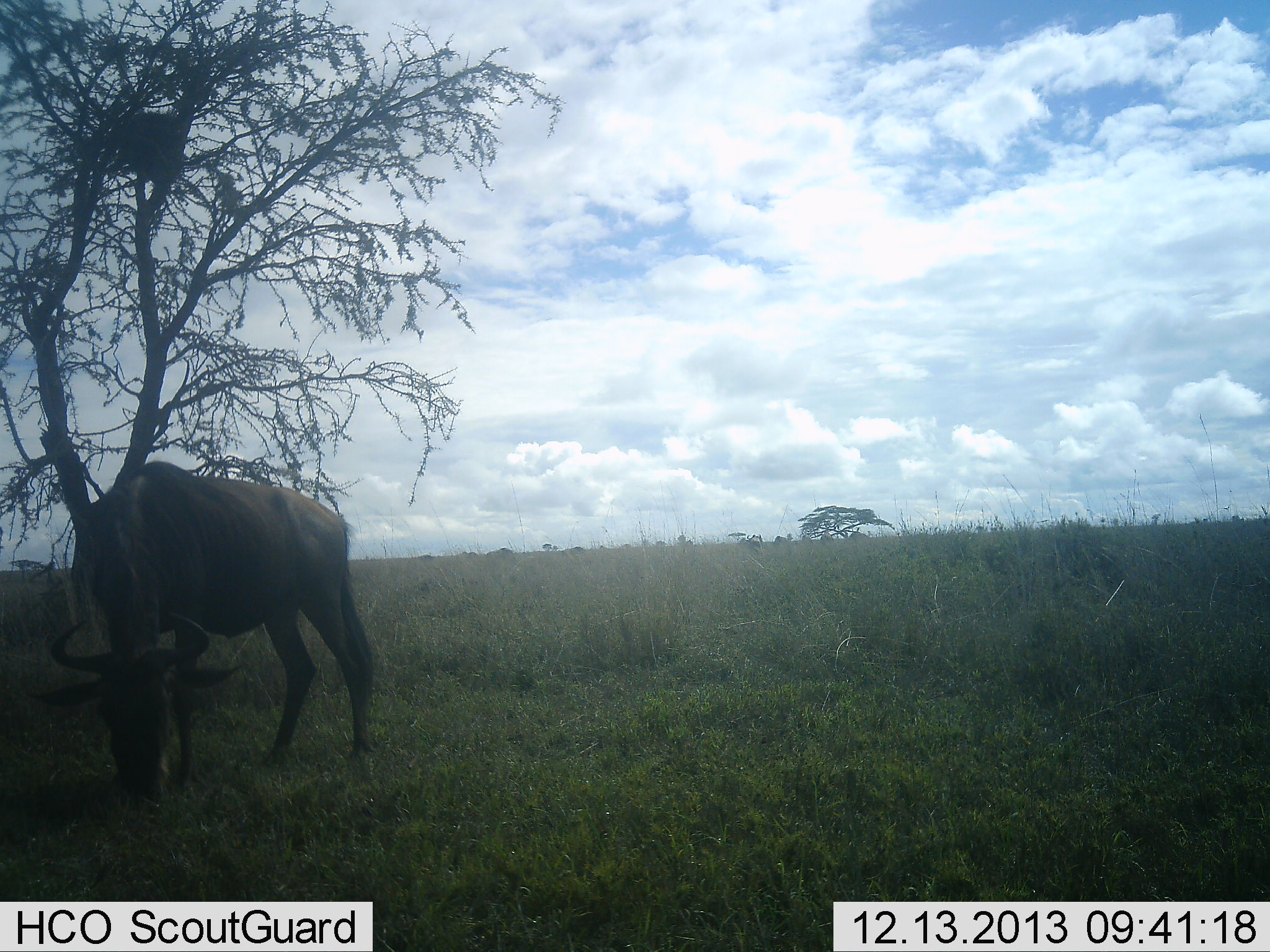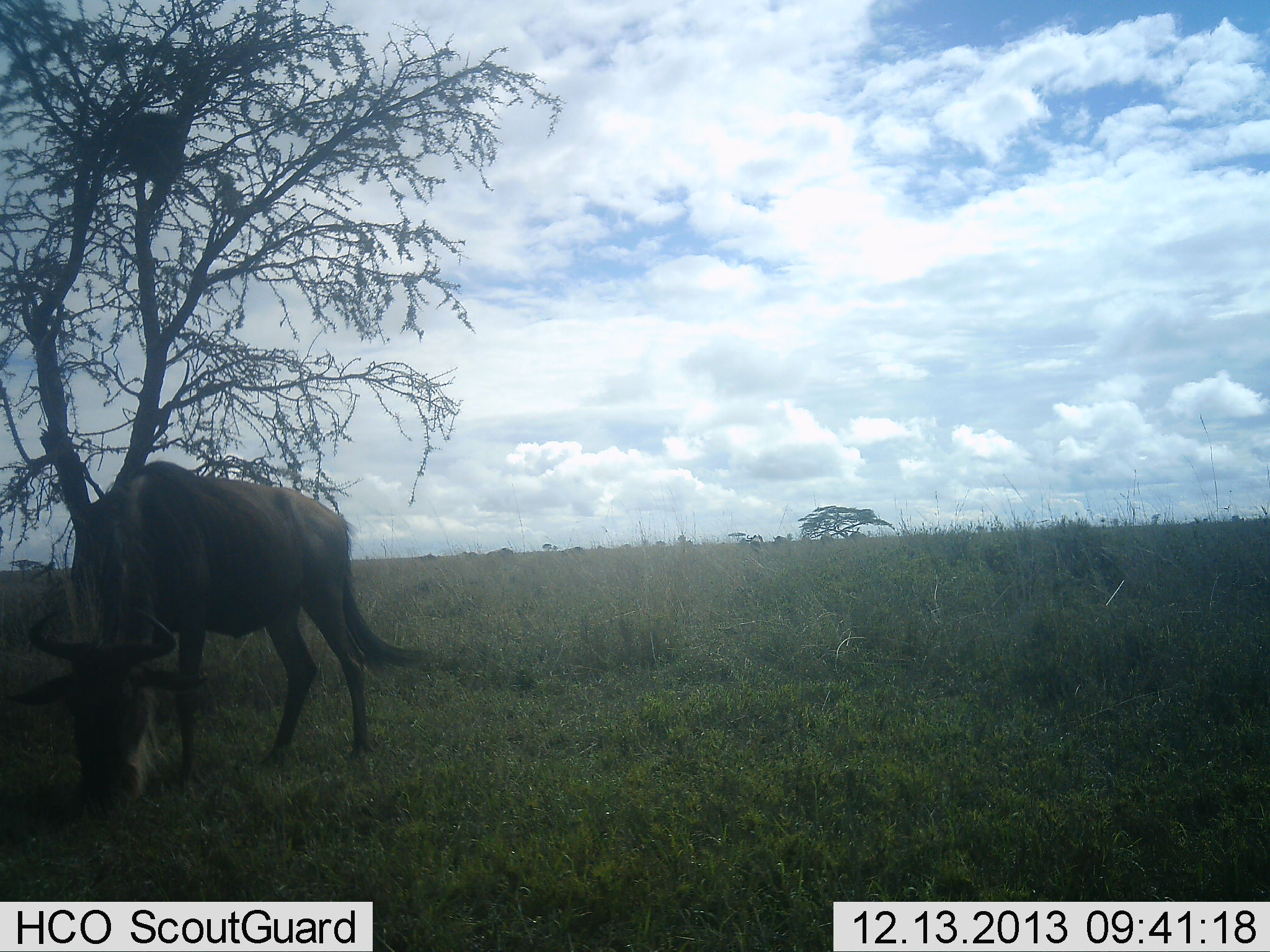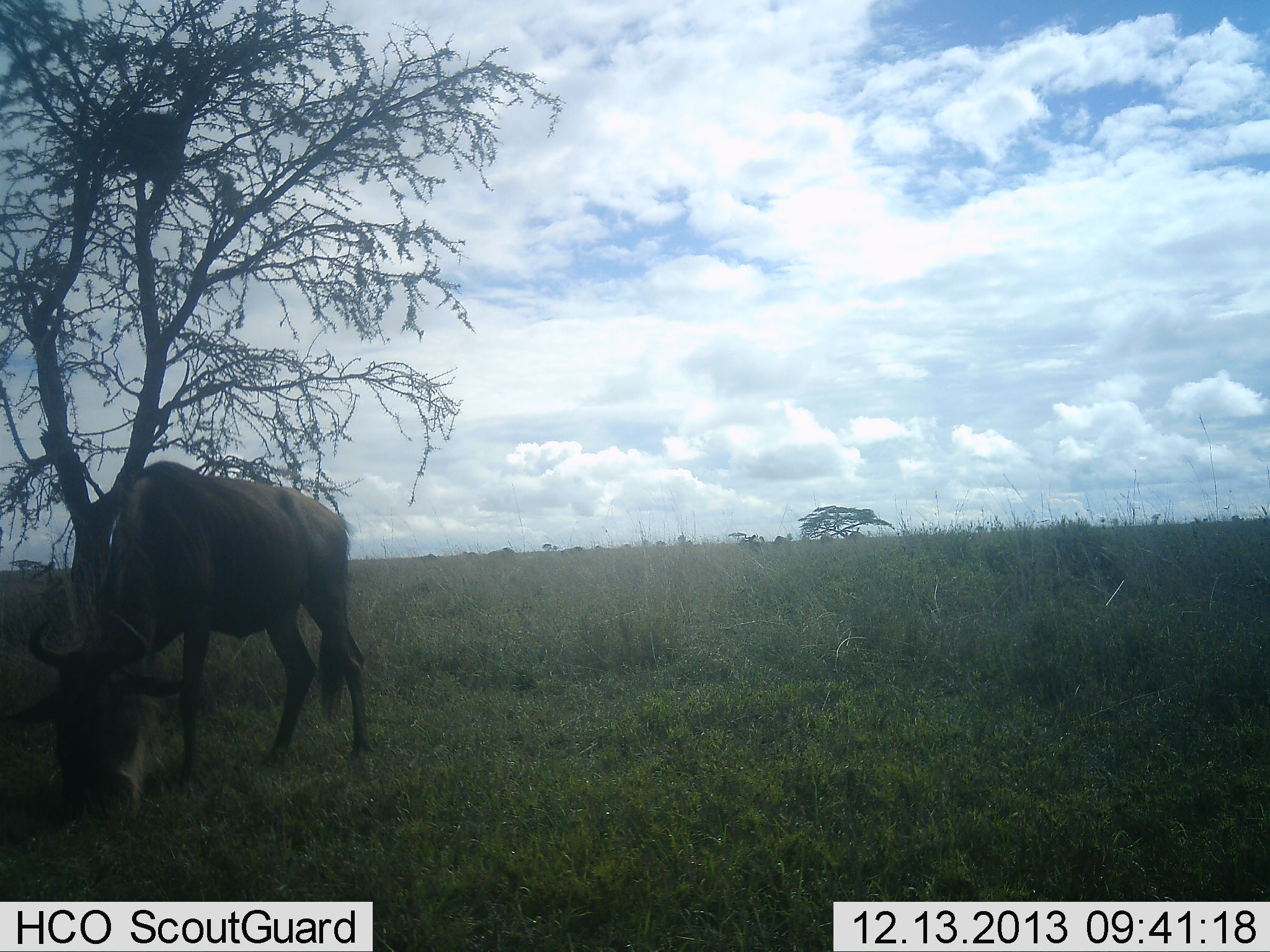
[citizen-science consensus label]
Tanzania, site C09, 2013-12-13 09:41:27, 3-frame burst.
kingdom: Animalia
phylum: Chordata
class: Mammalia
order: Artiodactyla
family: Bovidae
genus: Connochaetes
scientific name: Connochaetes taurinus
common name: blue wildebeest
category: wildebeest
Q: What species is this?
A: Wildebeest (blue wildebeest) (Connochaetes taurinus).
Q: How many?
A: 1.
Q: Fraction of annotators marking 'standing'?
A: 20%.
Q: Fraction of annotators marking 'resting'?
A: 10%.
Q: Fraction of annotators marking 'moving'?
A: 0%.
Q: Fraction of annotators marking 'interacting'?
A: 0%.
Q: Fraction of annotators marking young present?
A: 0%.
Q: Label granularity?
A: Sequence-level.